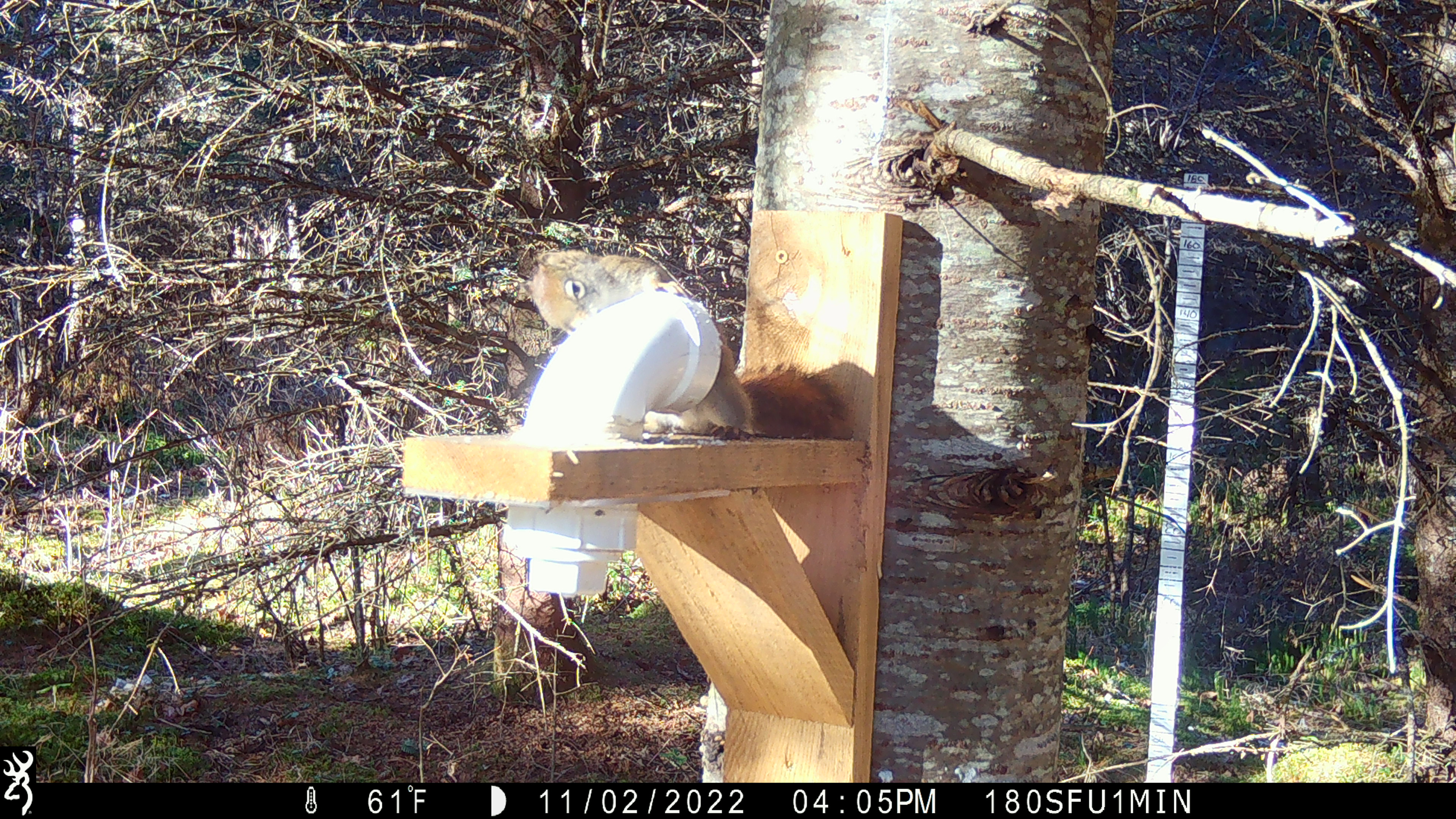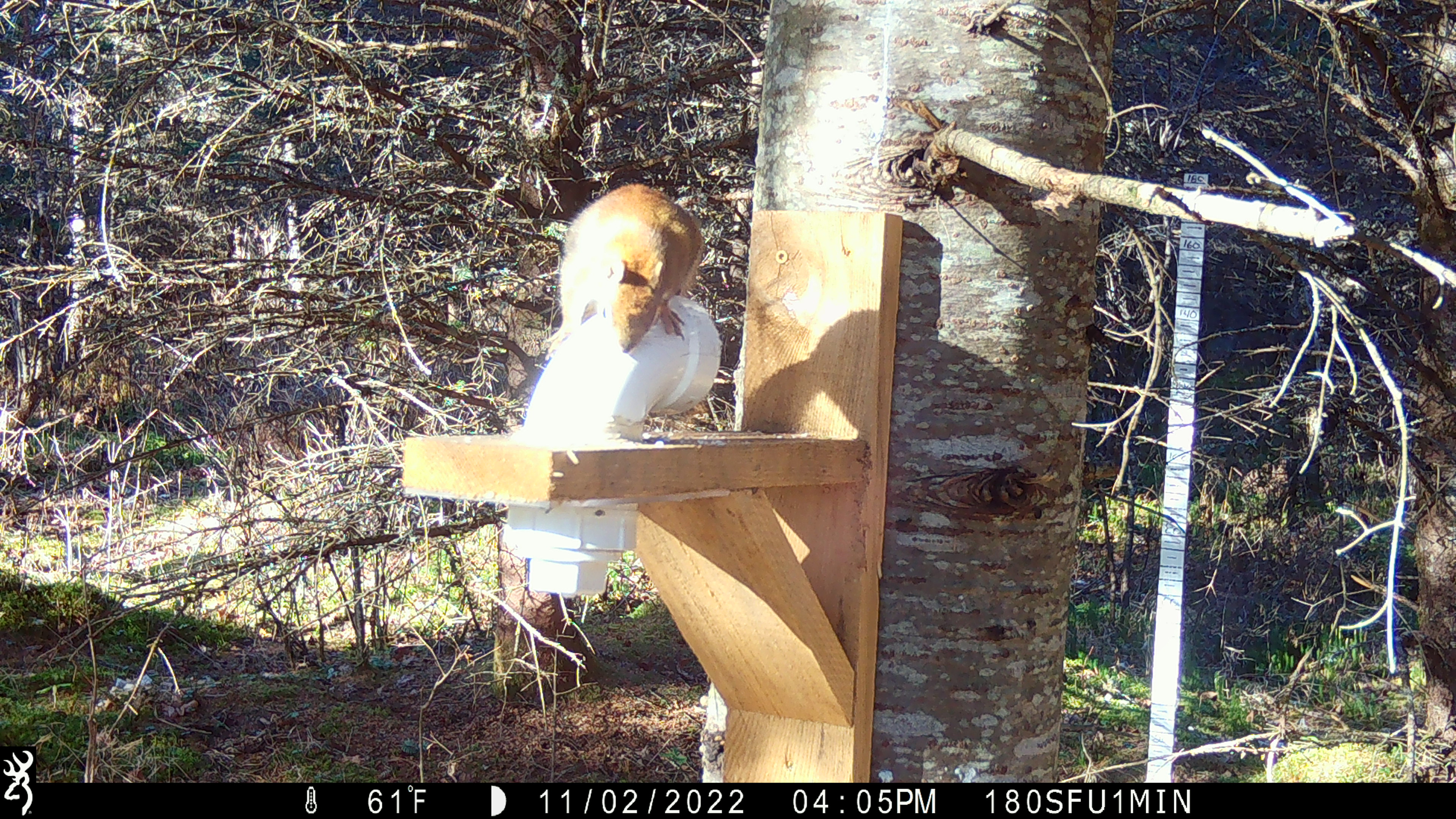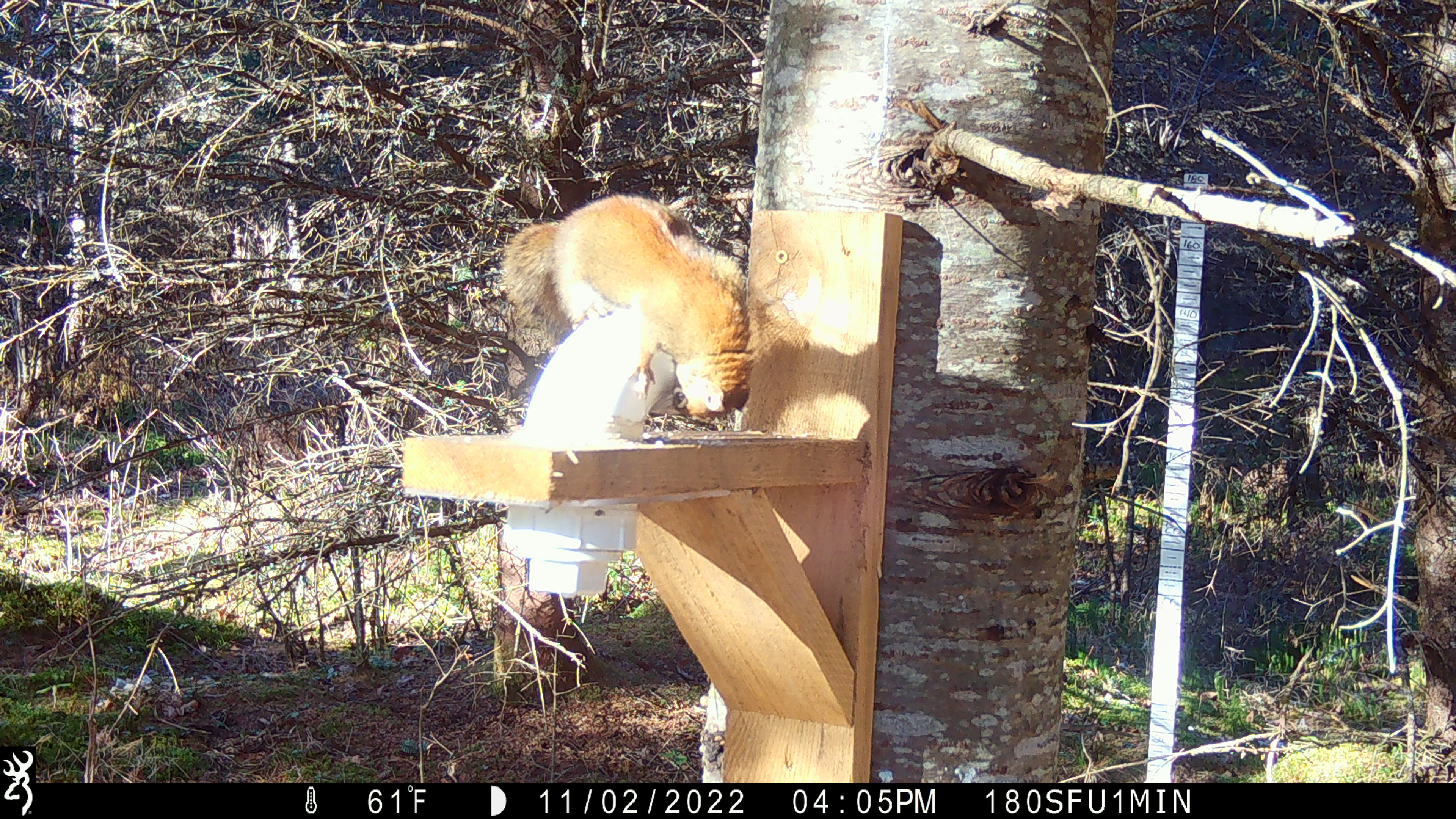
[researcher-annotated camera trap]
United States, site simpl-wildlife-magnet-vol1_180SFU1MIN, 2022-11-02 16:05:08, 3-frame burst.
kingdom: Animalia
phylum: Chordata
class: Mammalia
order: Rodentia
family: Sciuridae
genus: Tamiasciurus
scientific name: Tamiasciurus hudsonicus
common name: red squirrel